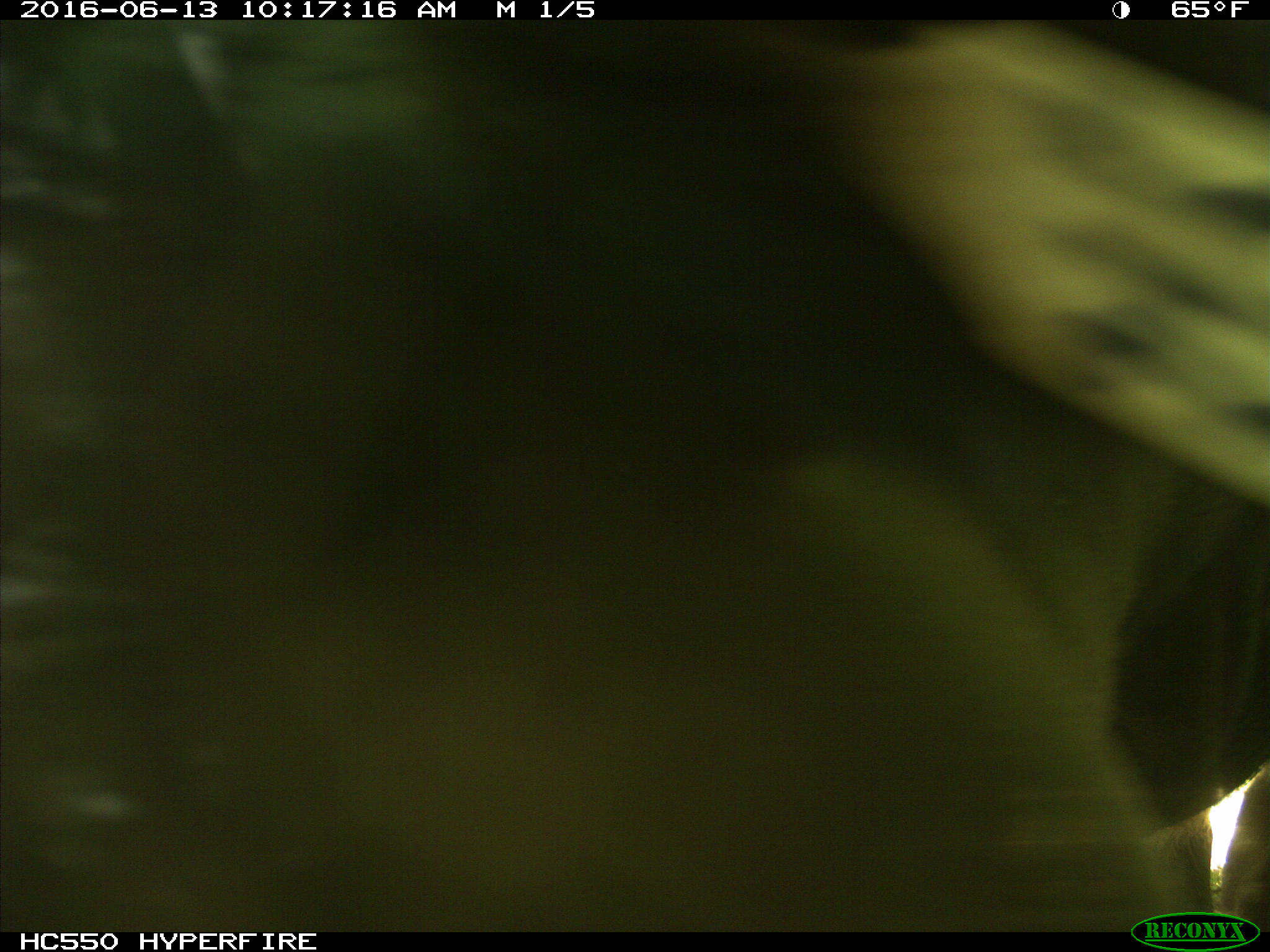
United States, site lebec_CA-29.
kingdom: Animalia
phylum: Chordata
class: Mammalia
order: Artiodactyla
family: Bovidae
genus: Bos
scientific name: Bos taurus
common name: domestic cow